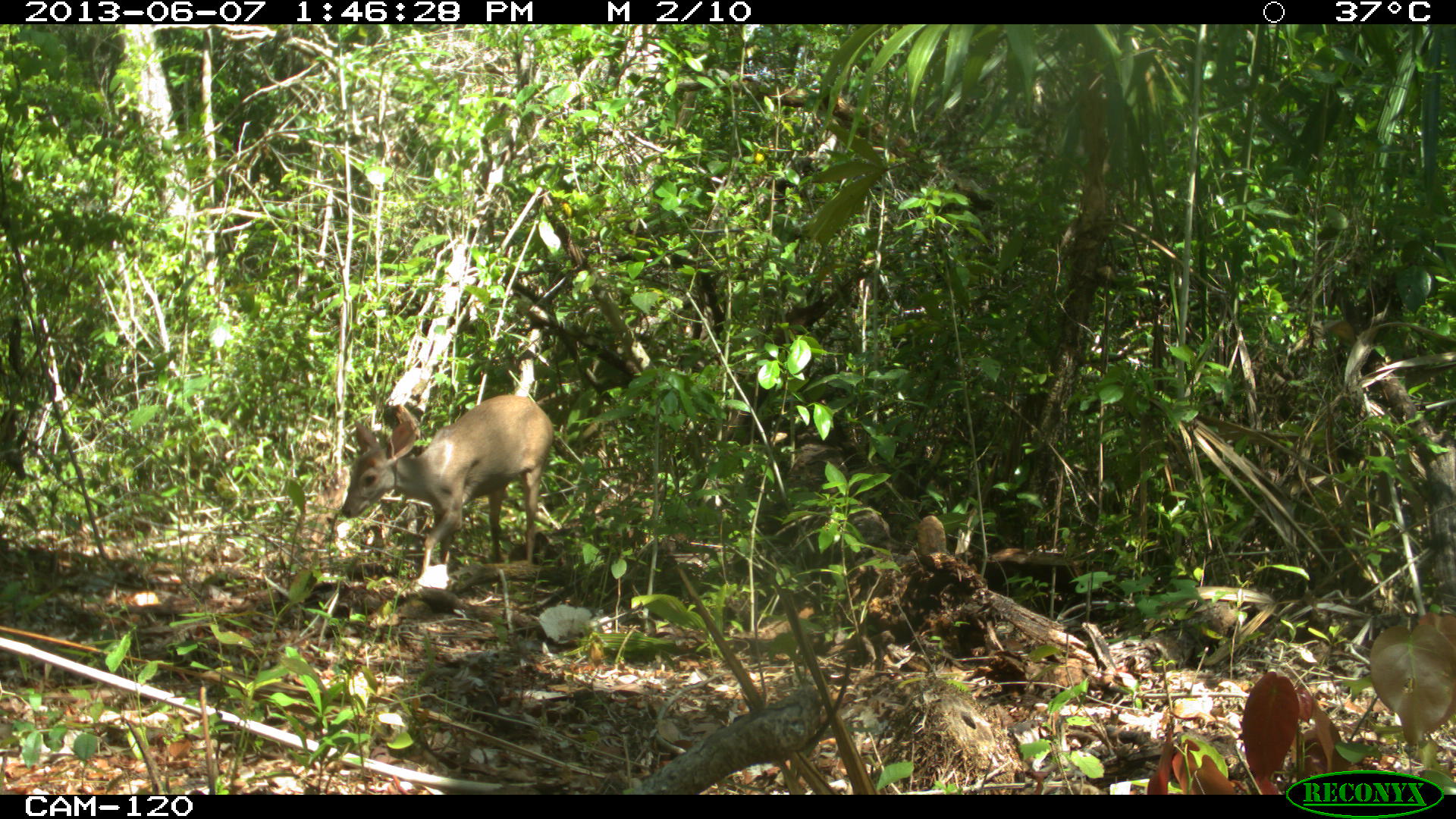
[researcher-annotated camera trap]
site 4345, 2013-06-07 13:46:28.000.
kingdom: Animalia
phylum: Chordata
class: Mammalia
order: Artiodactyla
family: Cervidae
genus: Odocoileus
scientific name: Odocoileus pandora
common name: yucatán brown brocket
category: mazama pandora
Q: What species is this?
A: Mazama pandora (yucatán brown brocket) (Odocoileus pandora).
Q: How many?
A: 1.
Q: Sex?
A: Female.